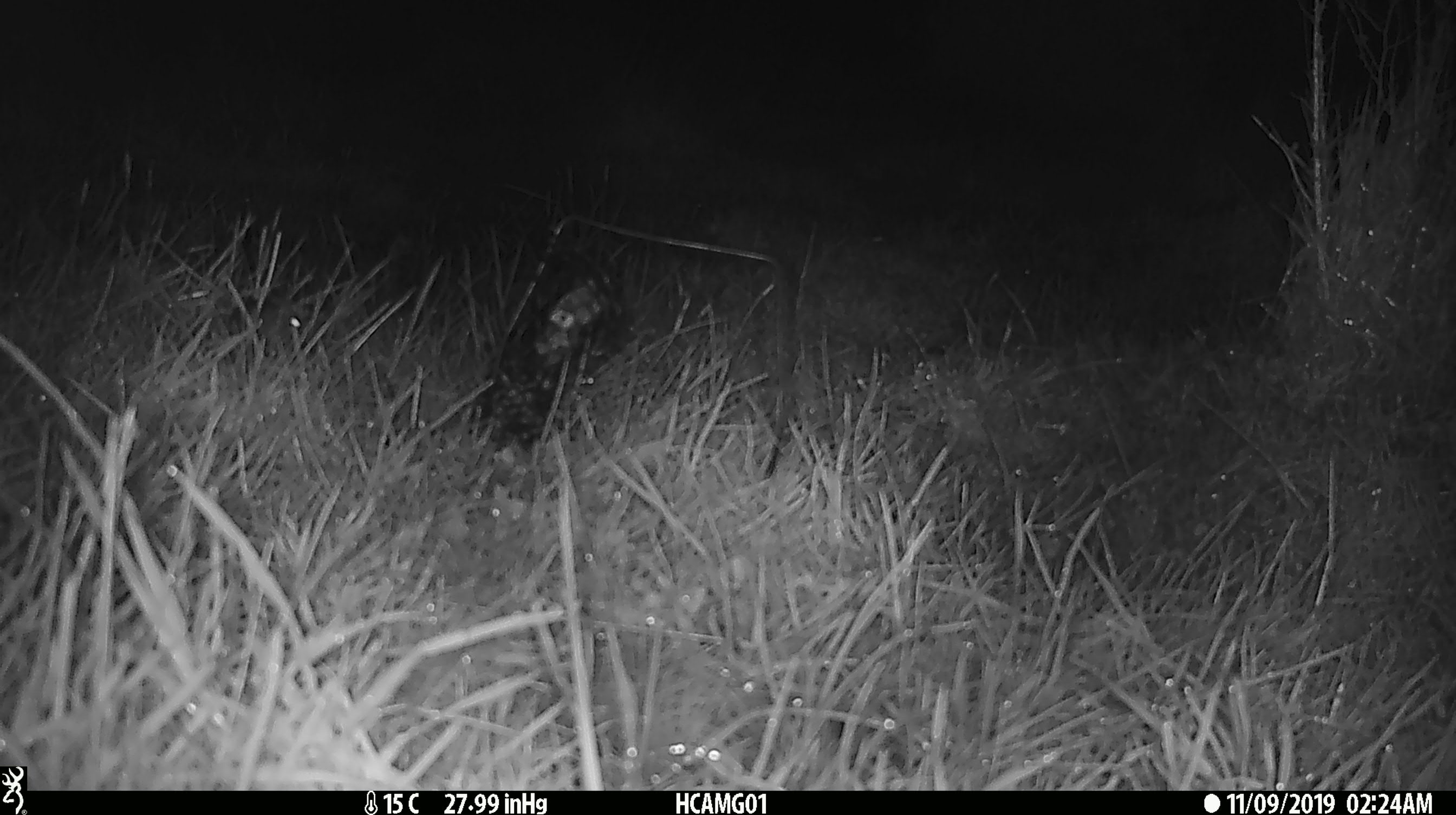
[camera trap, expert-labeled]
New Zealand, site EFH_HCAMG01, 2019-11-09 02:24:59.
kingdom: Animalia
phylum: Chordata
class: Mammalia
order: Rodentia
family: Muridae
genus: Mus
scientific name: Mus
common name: mouse